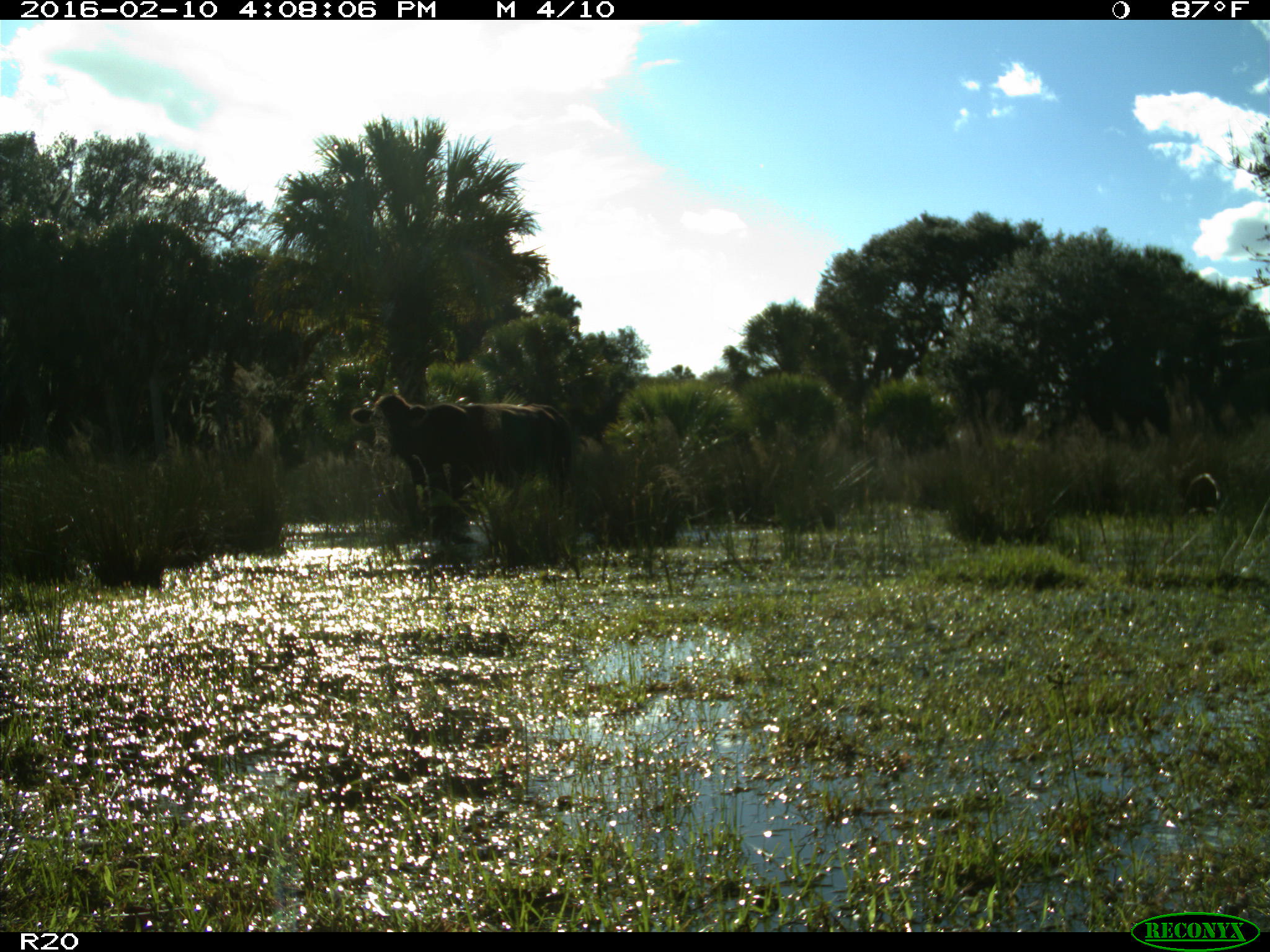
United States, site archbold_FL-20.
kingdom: Animalia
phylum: Chordata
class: Mammalia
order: Artiodactyla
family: Bovidae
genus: Bos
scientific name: Bos taurus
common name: domestic cow